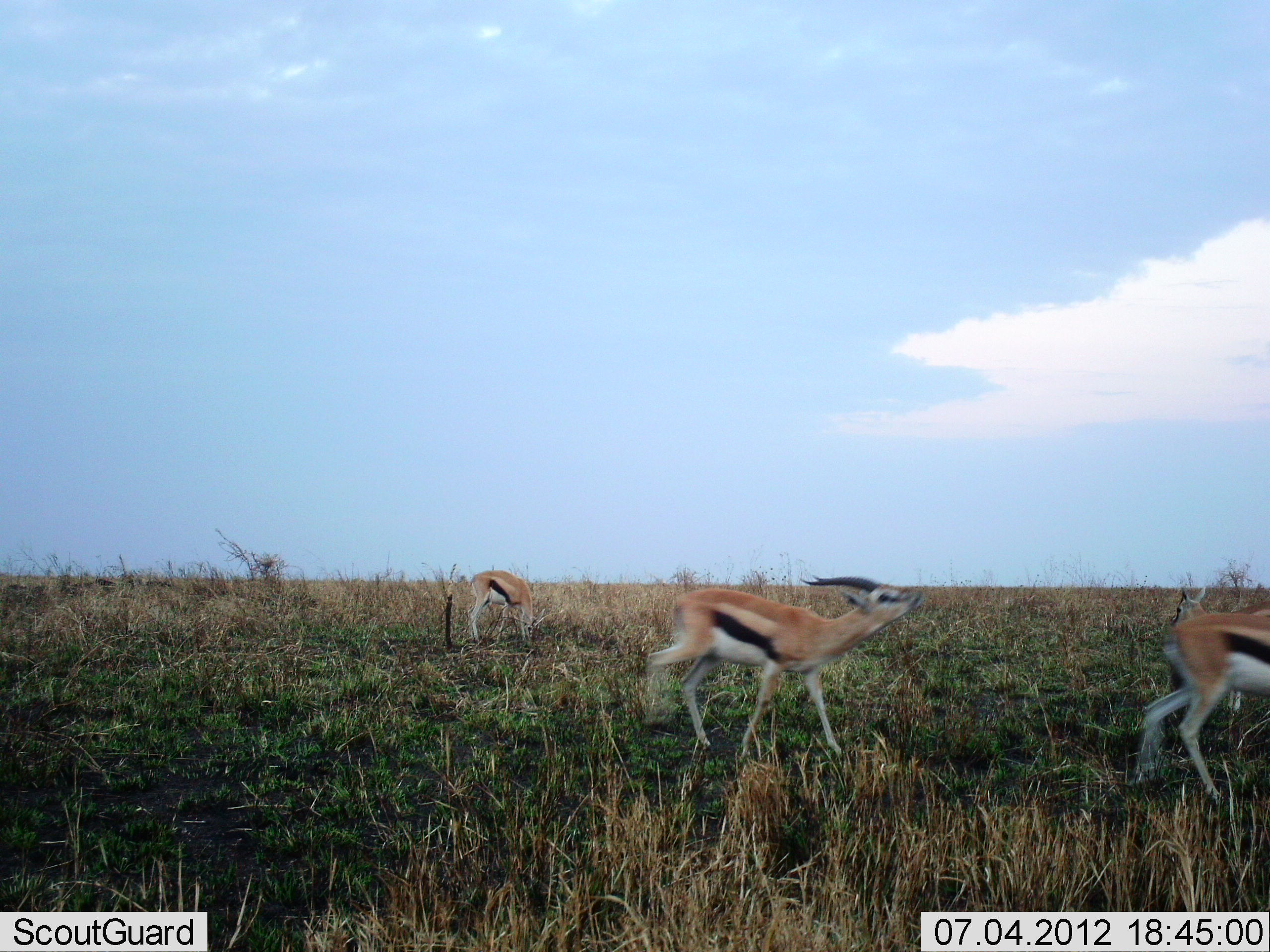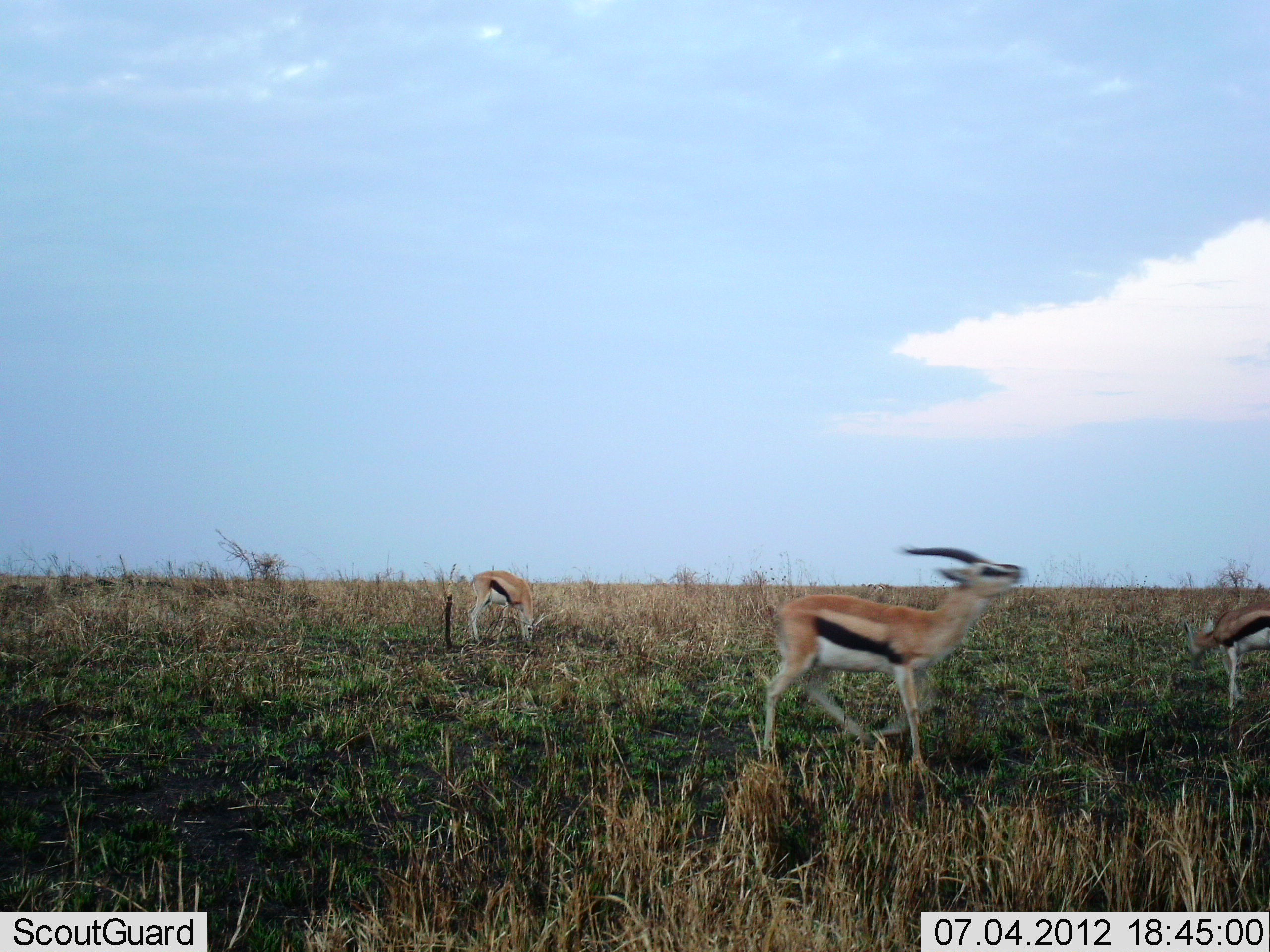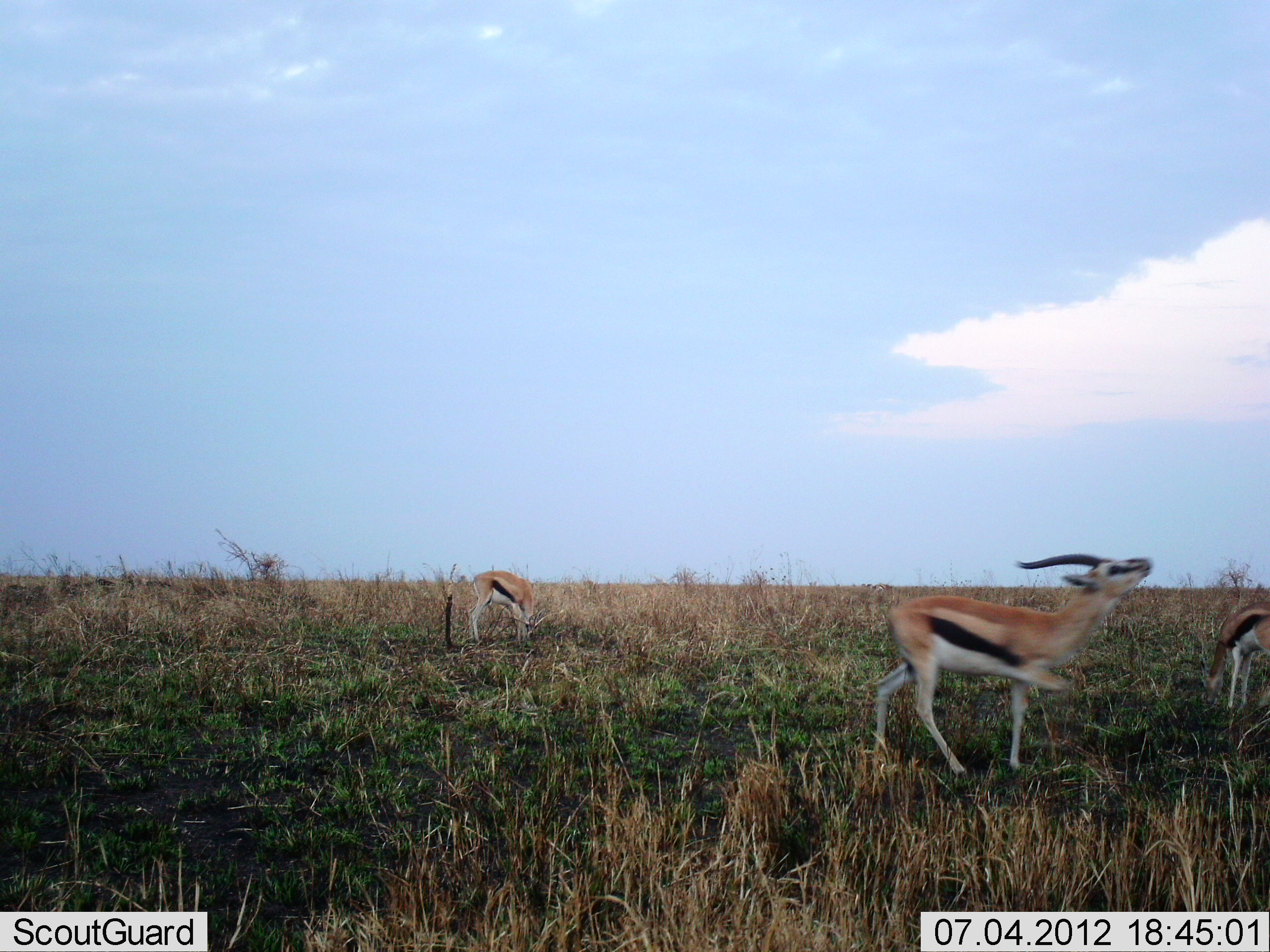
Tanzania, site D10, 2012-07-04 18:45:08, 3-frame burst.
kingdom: Animalia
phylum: Chordata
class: Mammalia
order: Artiodactyla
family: Bovidae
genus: Eudorcas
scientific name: Eudorcas thomsonii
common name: thomson's gazelle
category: gazellethomsons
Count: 4.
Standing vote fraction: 10%.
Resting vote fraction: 0%.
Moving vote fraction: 100%.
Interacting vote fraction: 10%.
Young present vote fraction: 0%.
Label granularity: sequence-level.